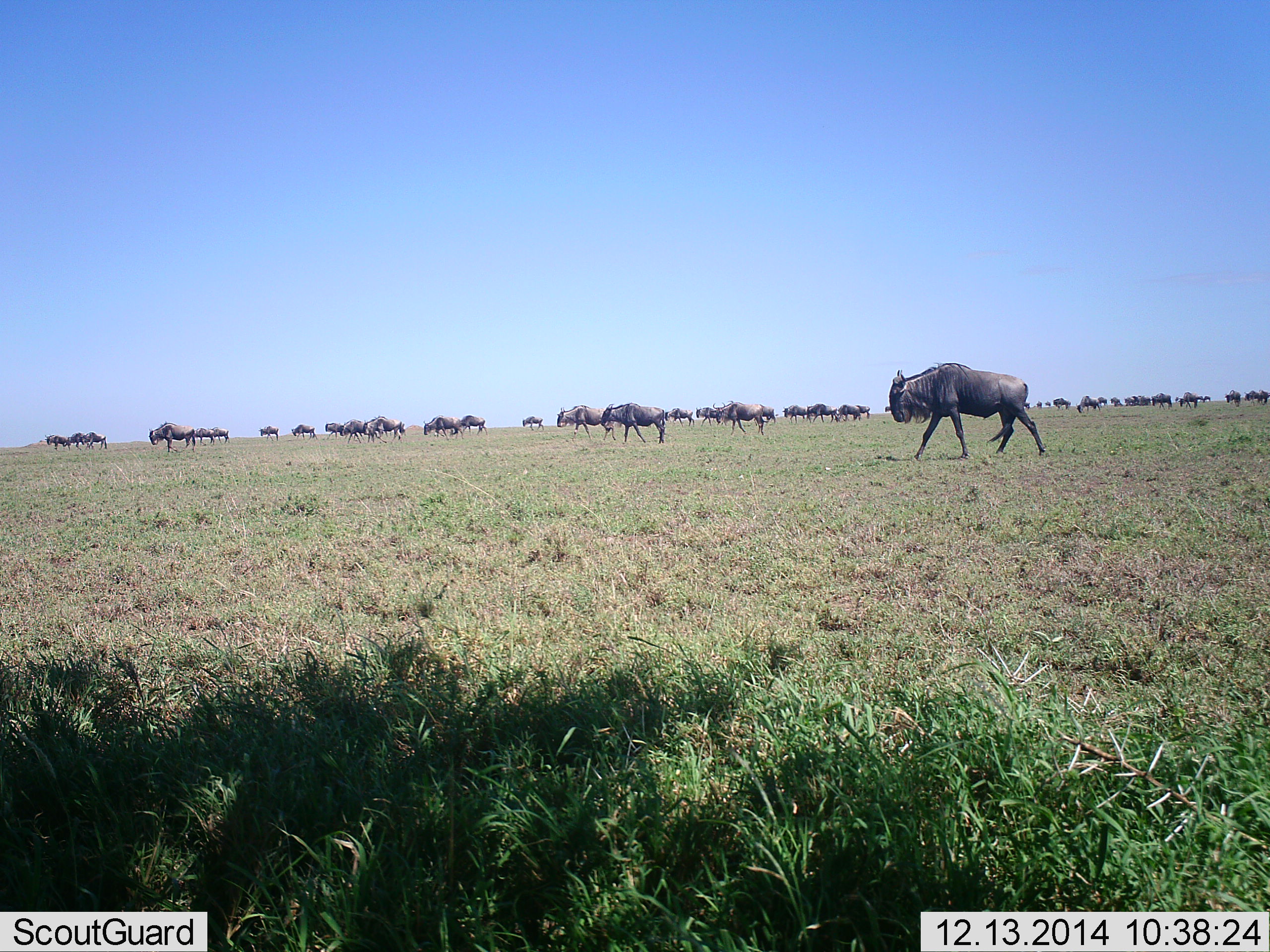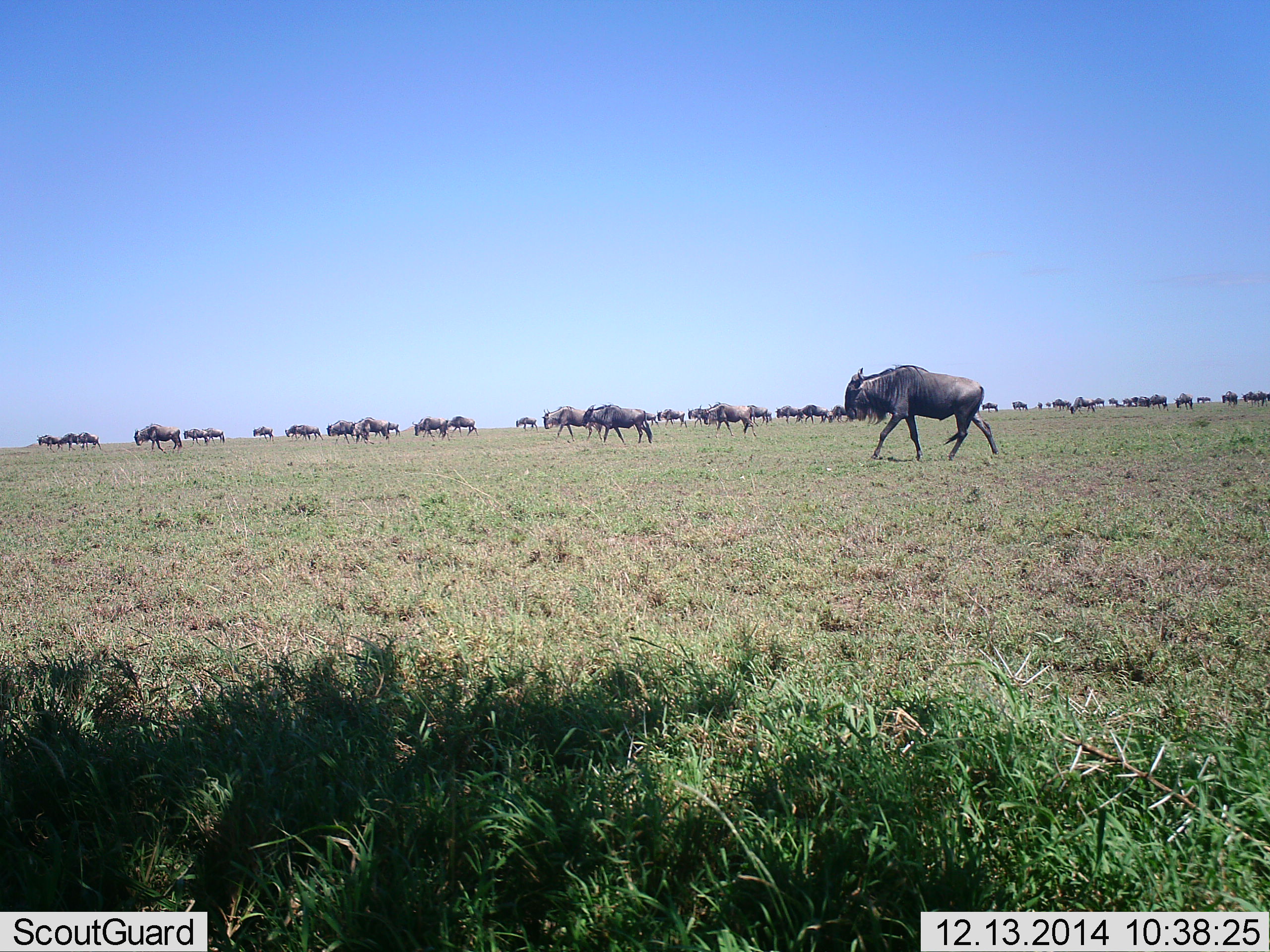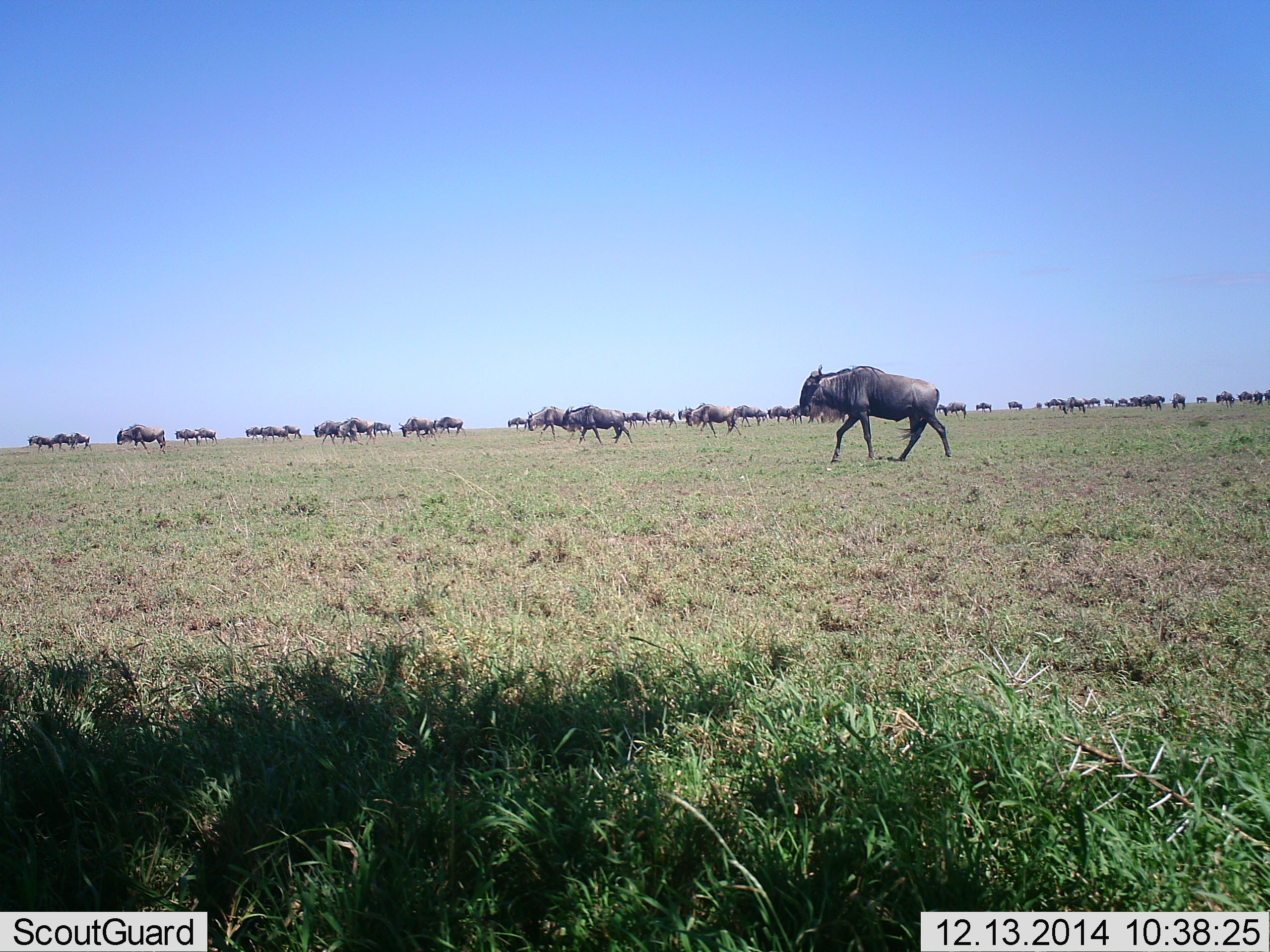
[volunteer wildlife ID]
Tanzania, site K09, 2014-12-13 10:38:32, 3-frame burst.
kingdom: Animalia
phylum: Chordata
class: Mammalia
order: Artiodactyla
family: Bovidae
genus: Connochaetes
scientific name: Connochaetes taurinus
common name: blue wildebeest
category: wildebeest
Wildebeest (blue wildebeest) (Connochaetes taurinus), count 51+. Behavior (volunteer vote fractions): standing 20%, resting 10%, moving 100%, interacting 20%. Young present (vote fraction): 10%. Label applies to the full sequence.